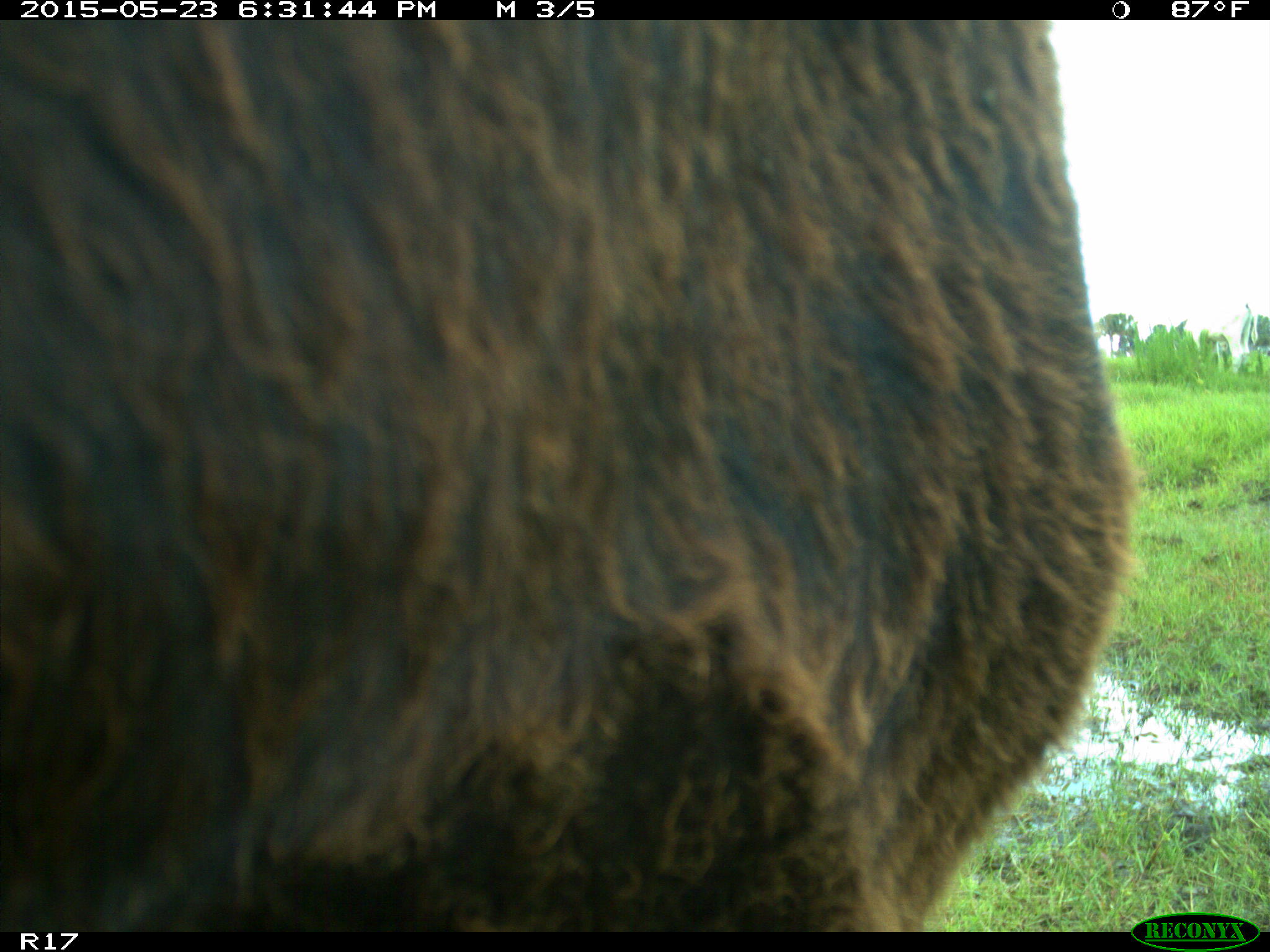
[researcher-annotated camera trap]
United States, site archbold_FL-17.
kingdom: Animalia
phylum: Chordata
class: Mammalia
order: Artiodactyla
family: Bovidae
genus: Bos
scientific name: Bos taurus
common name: domestic cow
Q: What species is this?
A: Bos taurus (domestic cow).